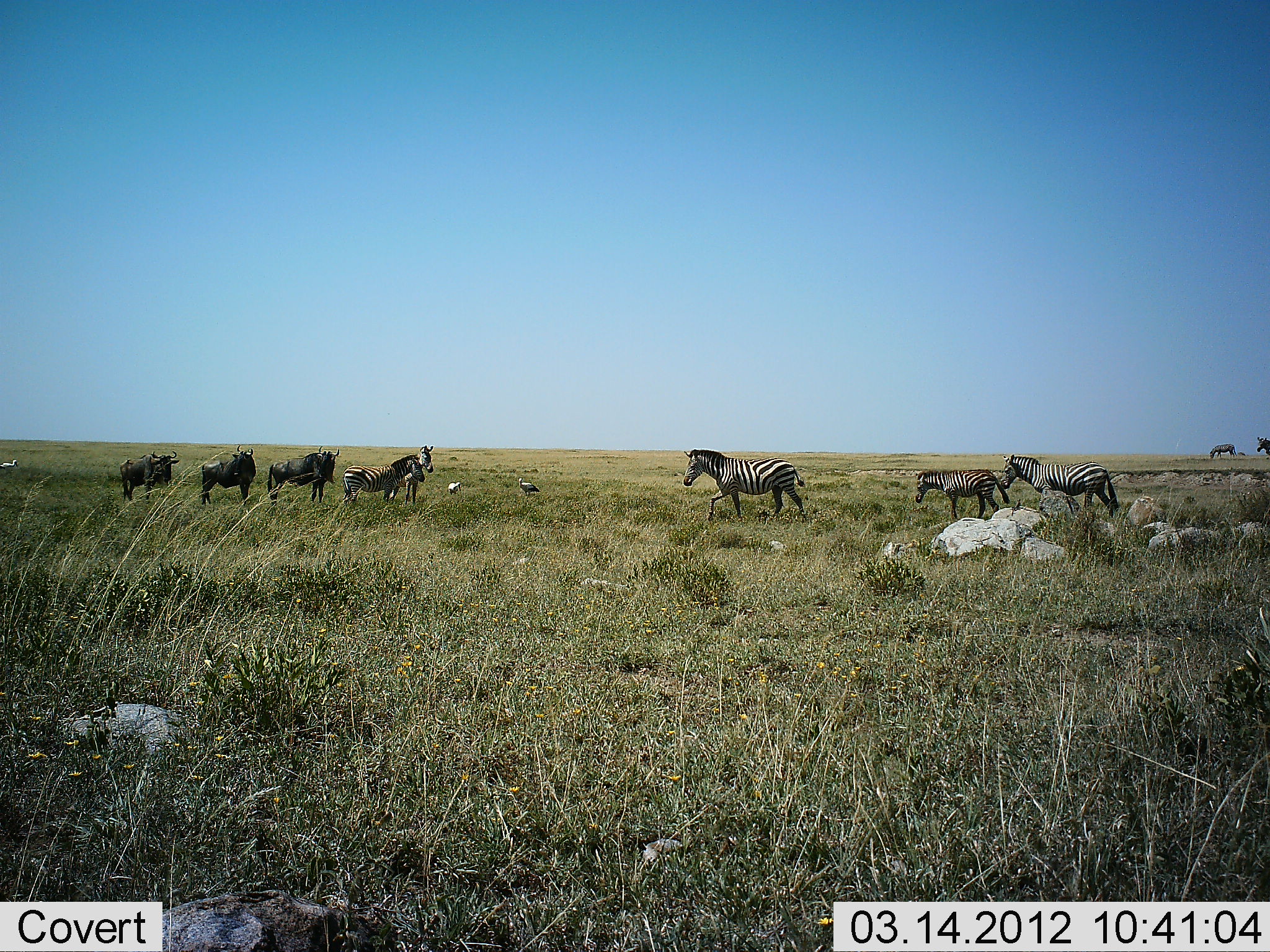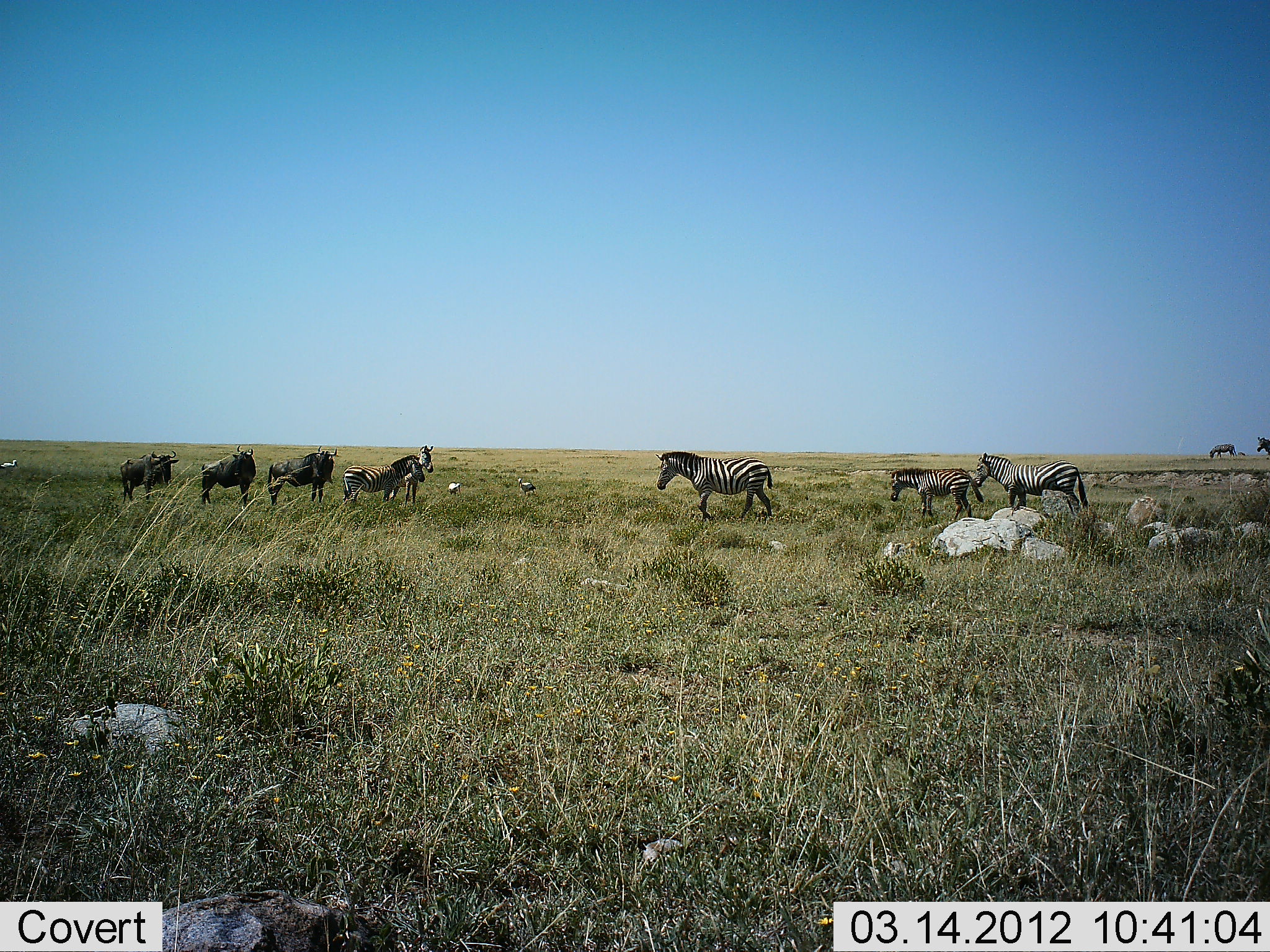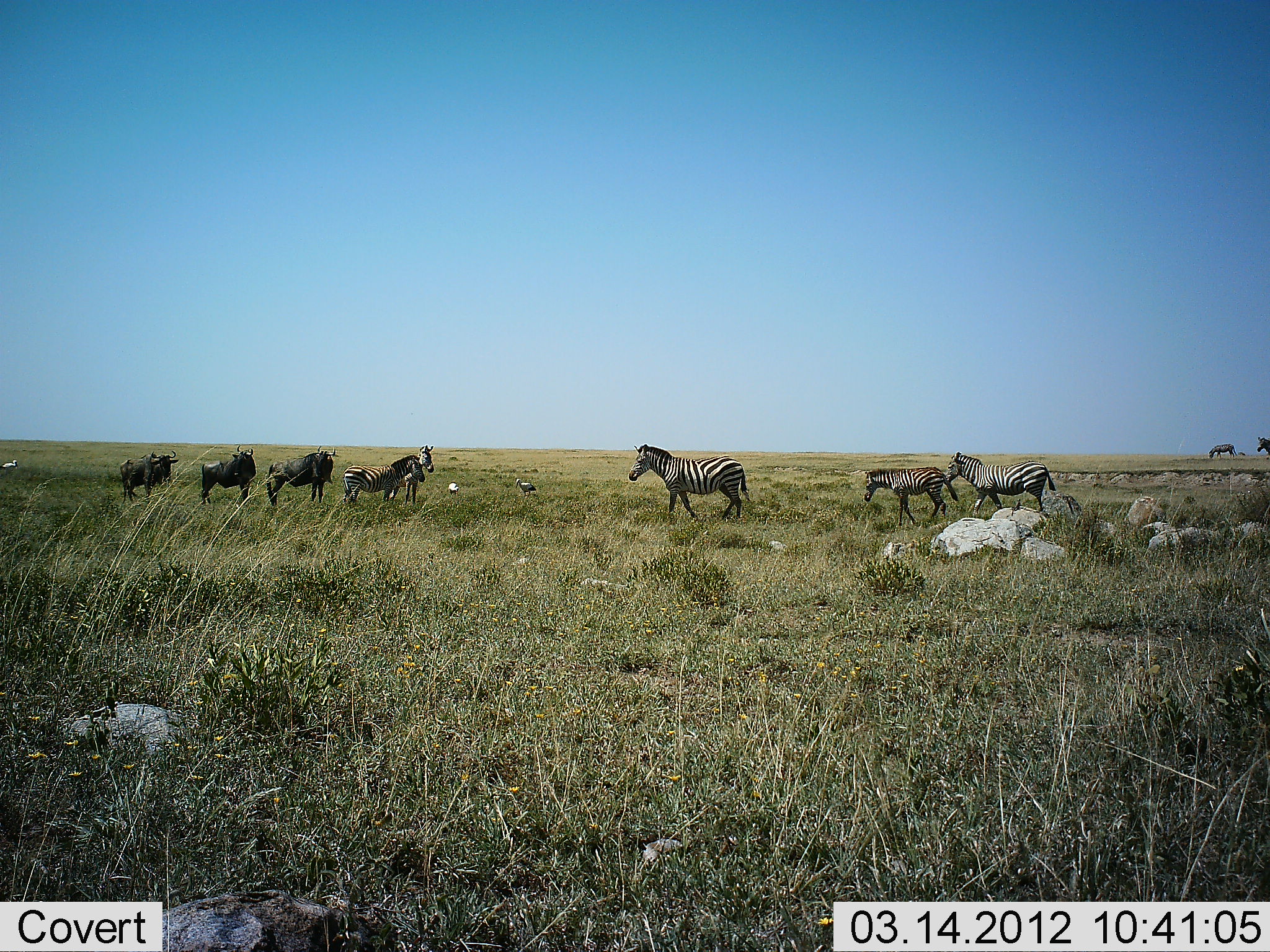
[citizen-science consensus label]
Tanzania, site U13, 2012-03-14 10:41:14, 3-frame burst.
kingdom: Animalia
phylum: Chordata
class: Mammalia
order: Artiodactyla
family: Bovidae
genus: Connochaetes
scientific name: Connochaetes taurinus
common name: blue wildebeest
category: wildebeest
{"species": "wildebeest (blue wildebeest) (Connochaetes taurinus)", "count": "3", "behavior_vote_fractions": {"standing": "100%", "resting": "0%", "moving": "0%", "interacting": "0%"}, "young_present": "0%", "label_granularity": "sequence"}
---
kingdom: Animalia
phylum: Chordata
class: Mammalia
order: Perissodactyla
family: Equidae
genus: Equus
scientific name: Equus quagga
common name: plains zebra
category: zebra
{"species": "zebra (plains zebra) (Equus quagga)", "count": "7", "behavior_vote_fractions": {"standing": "69%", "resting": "0%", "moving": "88%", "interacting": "0%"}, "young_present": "31%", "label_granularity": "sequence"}